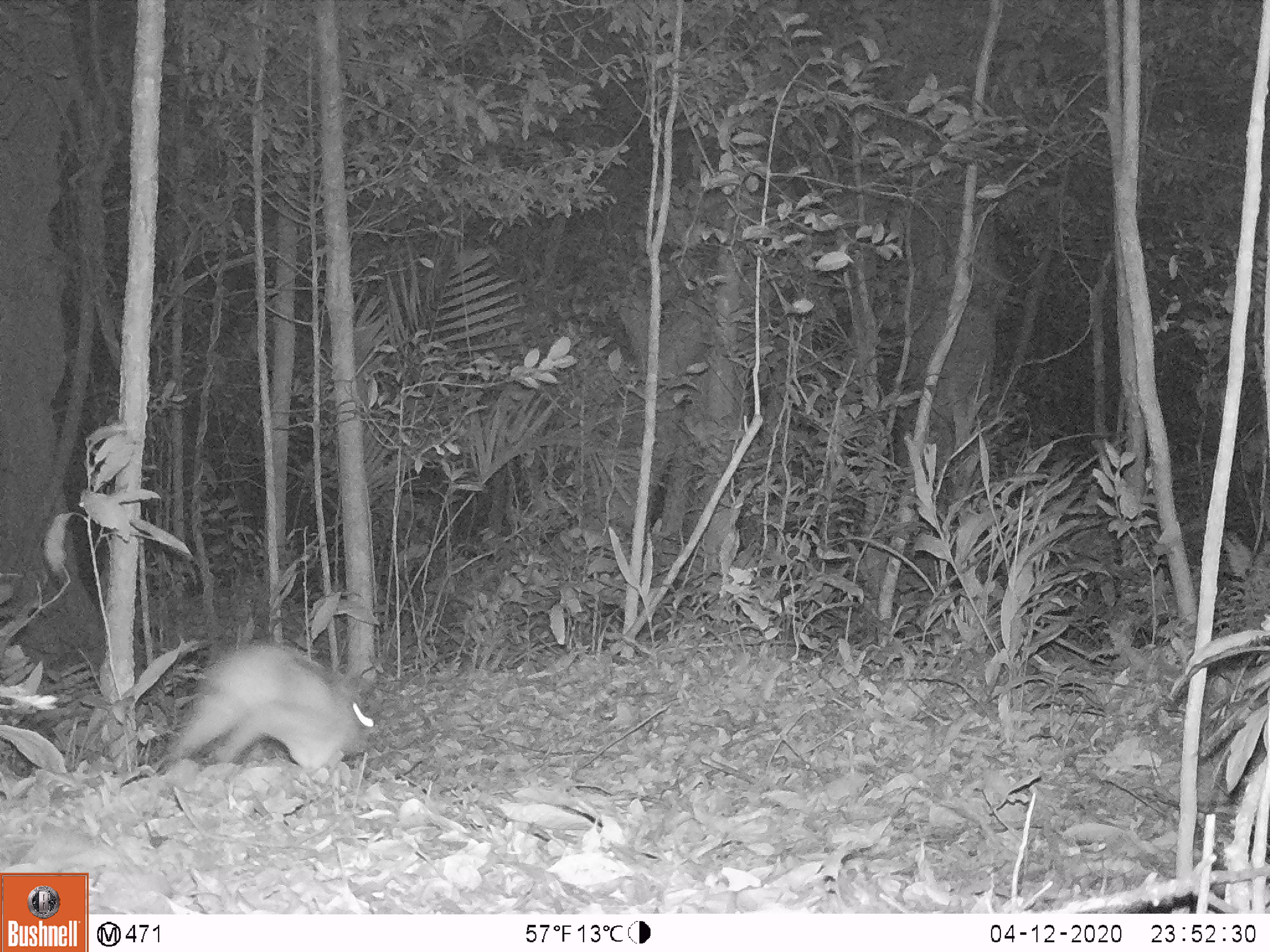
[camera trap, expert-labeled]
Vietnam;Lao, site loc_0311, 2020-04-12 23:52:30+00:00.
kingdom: Animalia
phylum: Chordata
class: Mammalia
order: Lagomorpha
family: Leporidae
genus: Nesolagus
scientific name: Nesolagus timminsi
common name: annamite striped rabbit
Annamite striped rabbit (Nesolagus timminsi). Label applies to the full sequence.